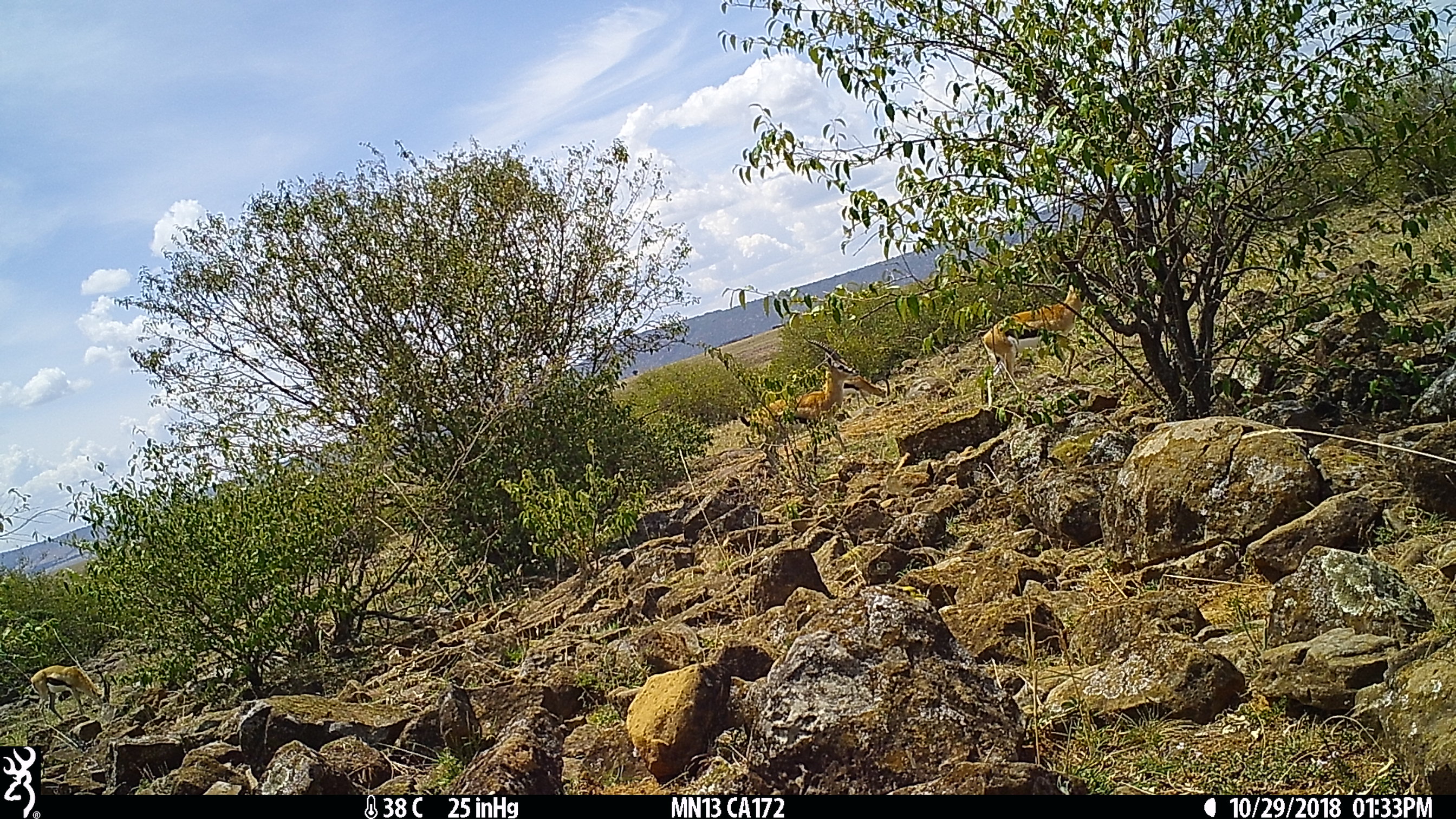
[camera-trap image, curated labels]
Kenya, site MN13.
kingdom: Animalia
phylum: Chordata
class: Mammalia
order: Artiodactyla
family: Bovidae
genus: Eudorcas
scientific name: Eudorcas thomsonii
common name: thomon's gazelle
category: gazelle thomsons